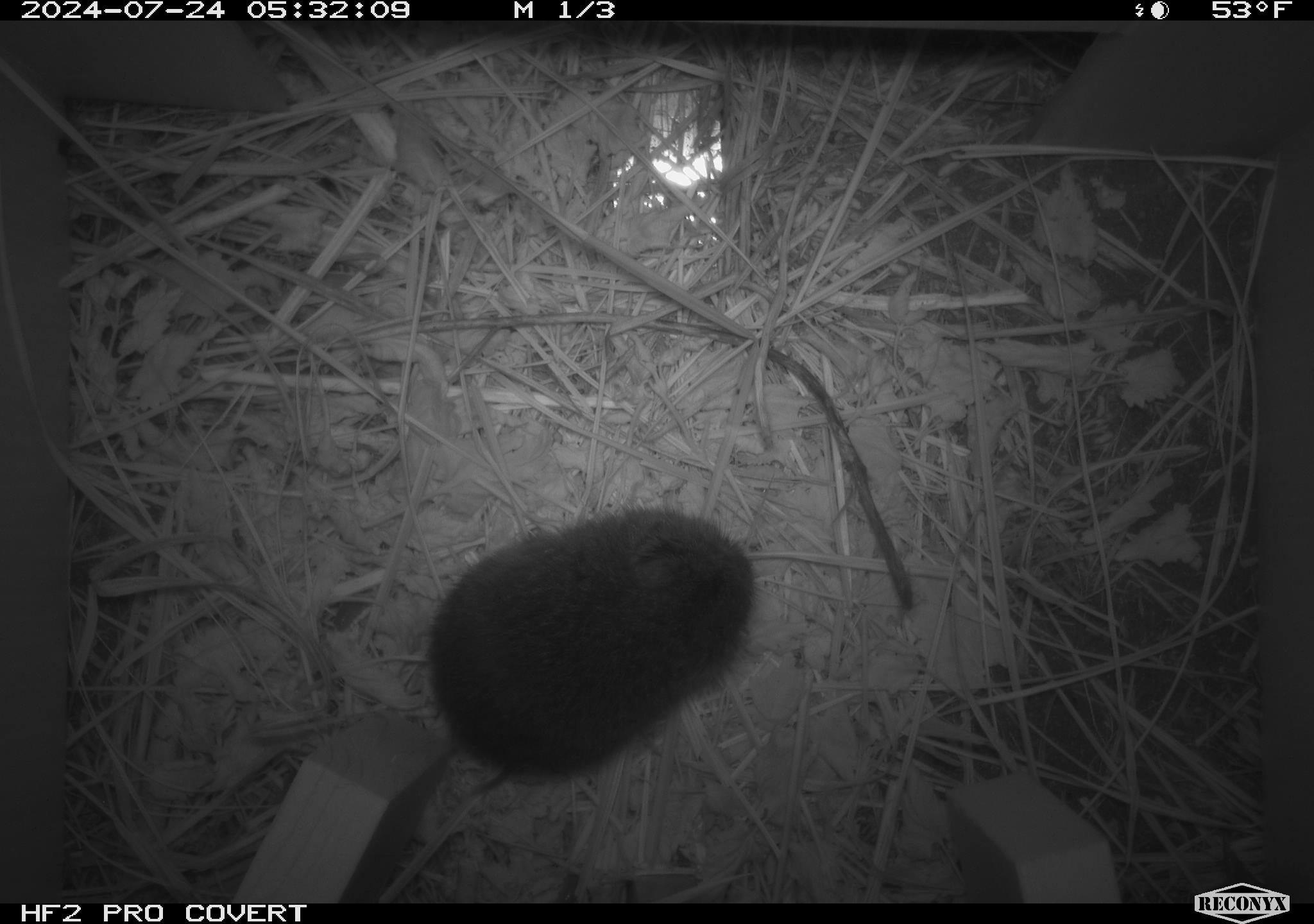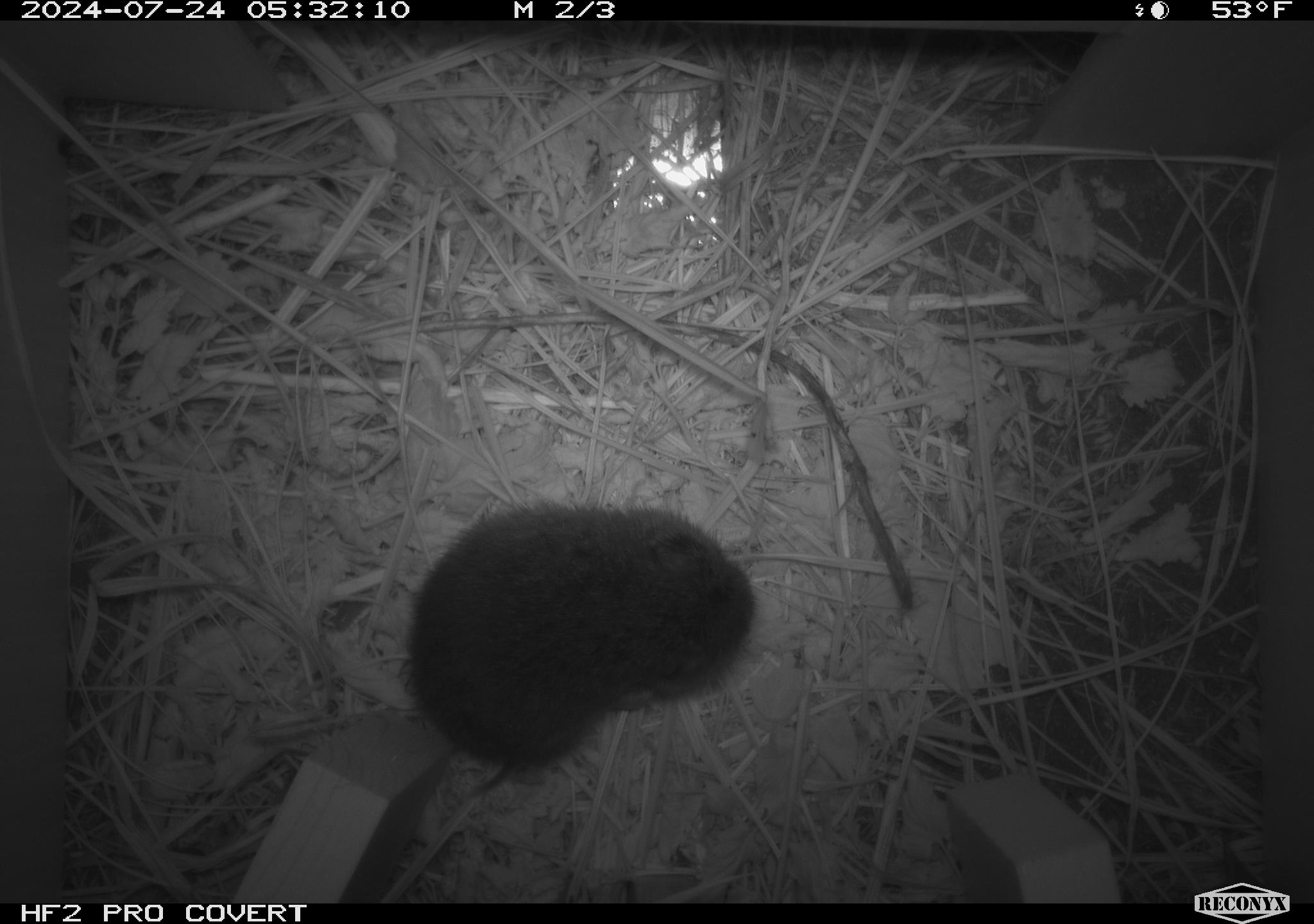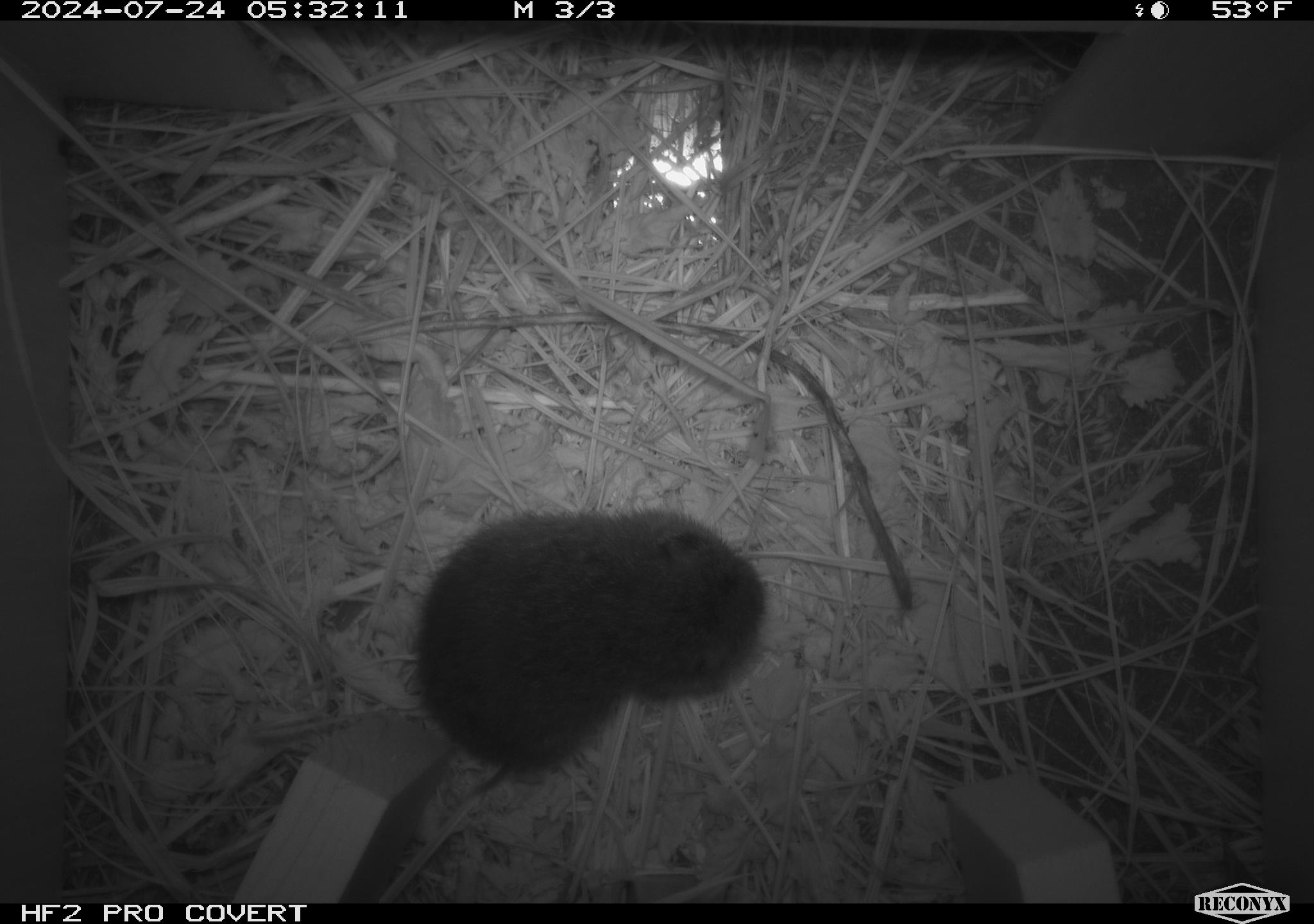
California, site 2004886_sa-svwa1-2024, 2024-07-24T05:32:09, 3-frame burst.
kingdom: Animalia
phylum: Chordata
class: Mammalia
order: Rodentia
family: Cricetidae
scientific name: Arvicolinae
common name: voles, lemmings, and muskrats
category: arvicolinae subfamily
Arvicolinae subfamily (voles, lemmings, and muskrats) (Arvicolinae).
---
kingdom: Animalia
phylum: Arthropoda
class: Malacostraca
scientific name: Malacostraca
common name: amphipods, crabs, isopods, krill, lobsters and shrimps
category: malacostracan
Malacostracan (amphipods, crabs, isopods, krill, lobsters and shrimps) (Malacostraca).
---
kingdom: Animalia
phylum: Arthropoda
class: Insecta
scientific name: Insecta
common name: insect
Insect (Insecta).